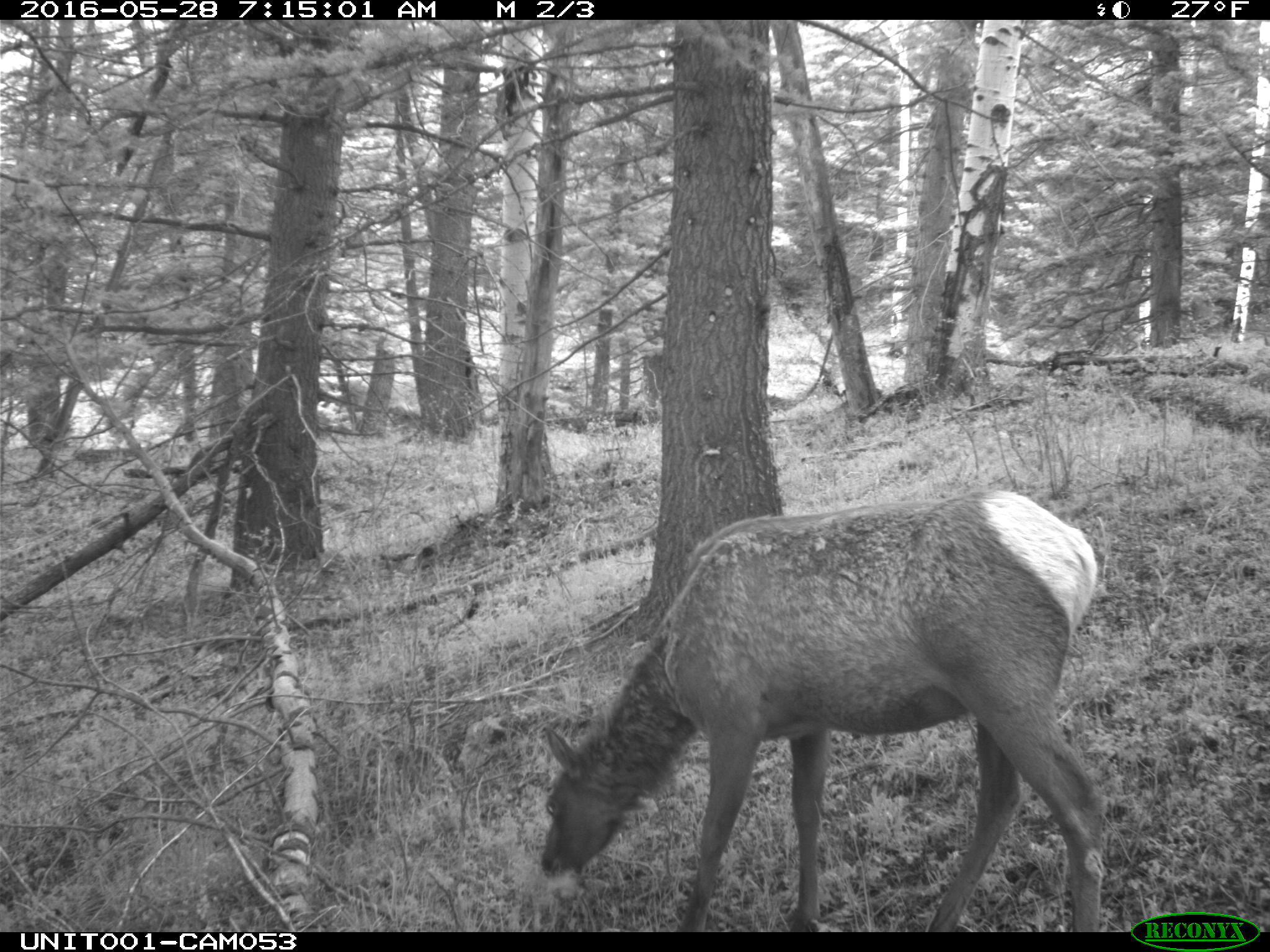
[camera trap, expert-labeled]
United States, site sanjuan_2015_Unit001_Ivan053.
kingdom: Animalia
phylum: Chordata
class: Mammalia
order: Artiodactyla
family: Cervidae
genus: Cervus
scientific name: Cervus elaphus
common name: red deer